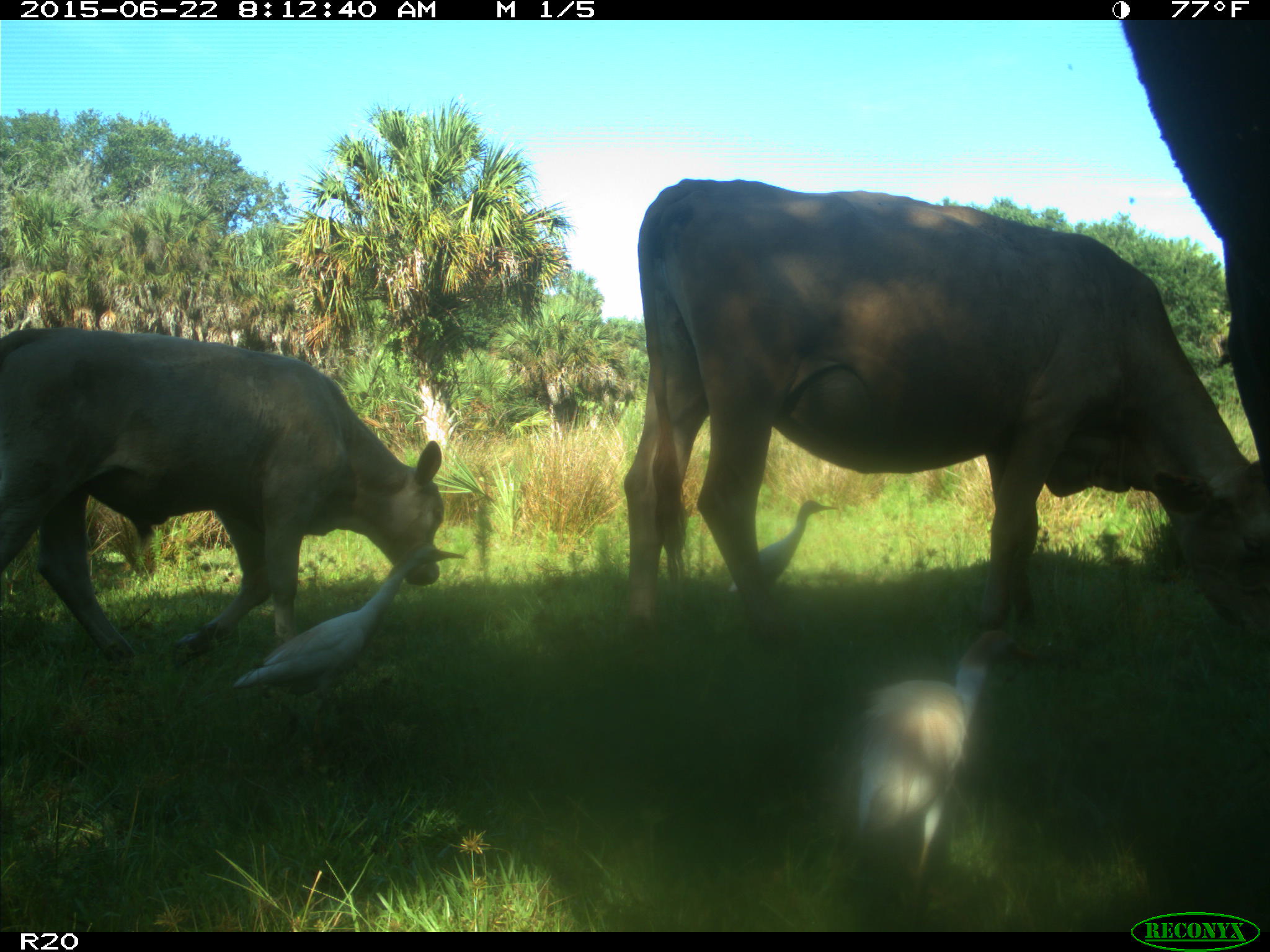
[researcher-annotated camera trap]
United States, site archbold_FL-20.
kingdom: Animalia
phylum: Chordata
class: Mammalia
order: Artiodactyla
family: Bovidae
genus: Bos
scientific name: Bos taurus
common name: domestic cow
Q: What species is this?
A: Bos taurus (domestic cow).